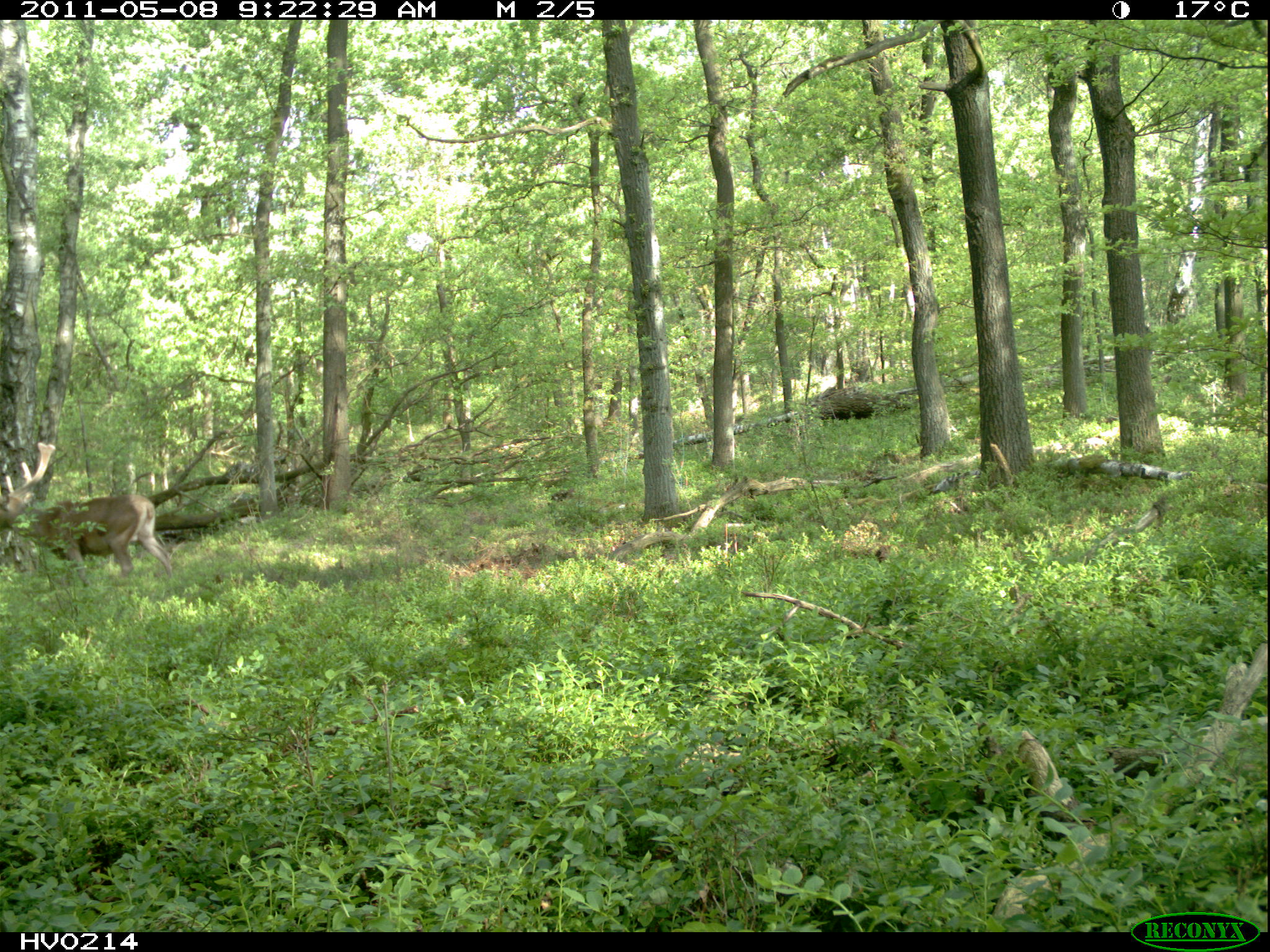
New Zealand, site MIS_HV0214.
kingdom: Animalia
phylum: Chordata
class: Mammalia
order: Artiodactyla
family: Cervidae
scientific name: Cervidae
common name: deer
Deer (Cervidae).